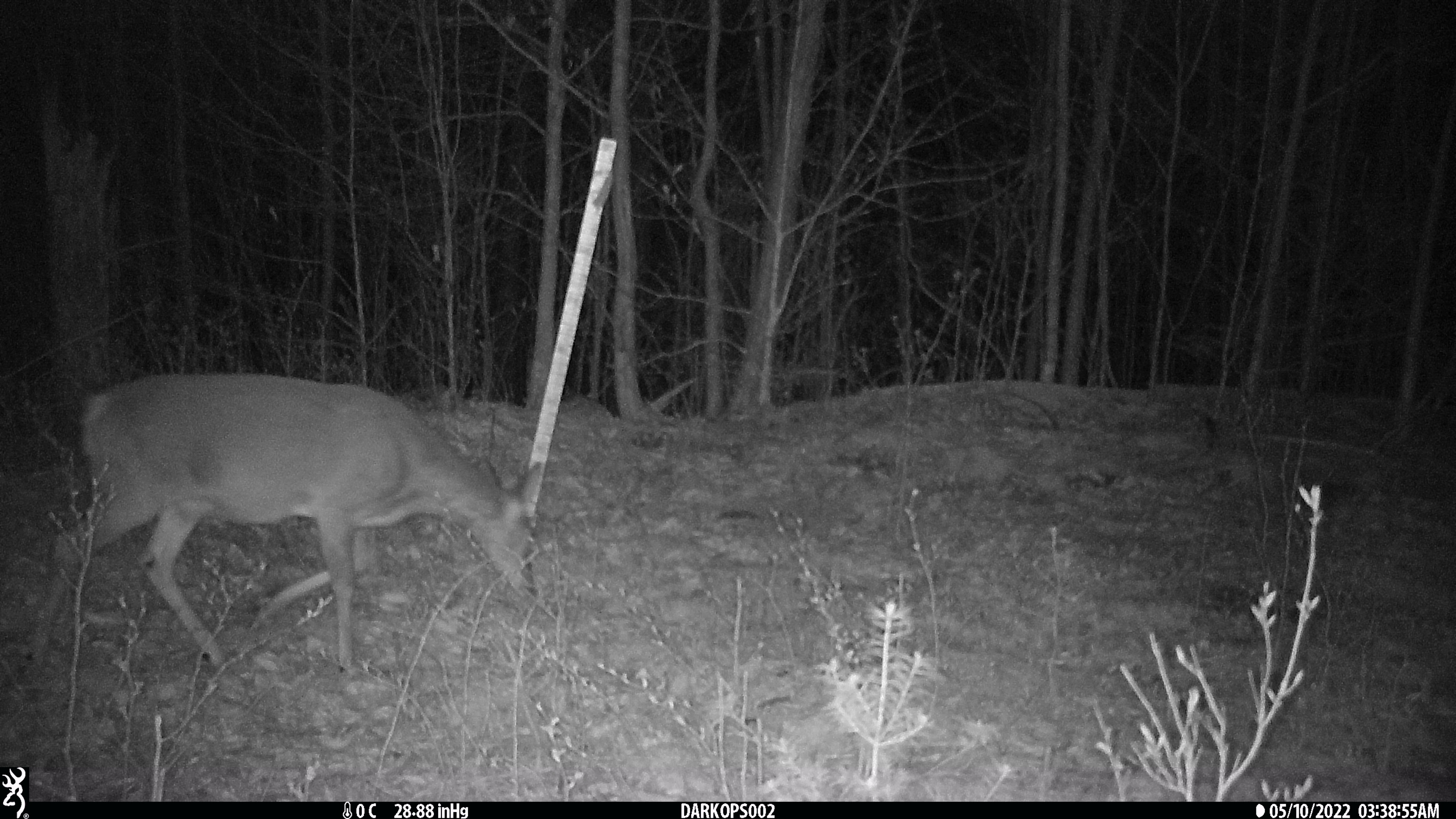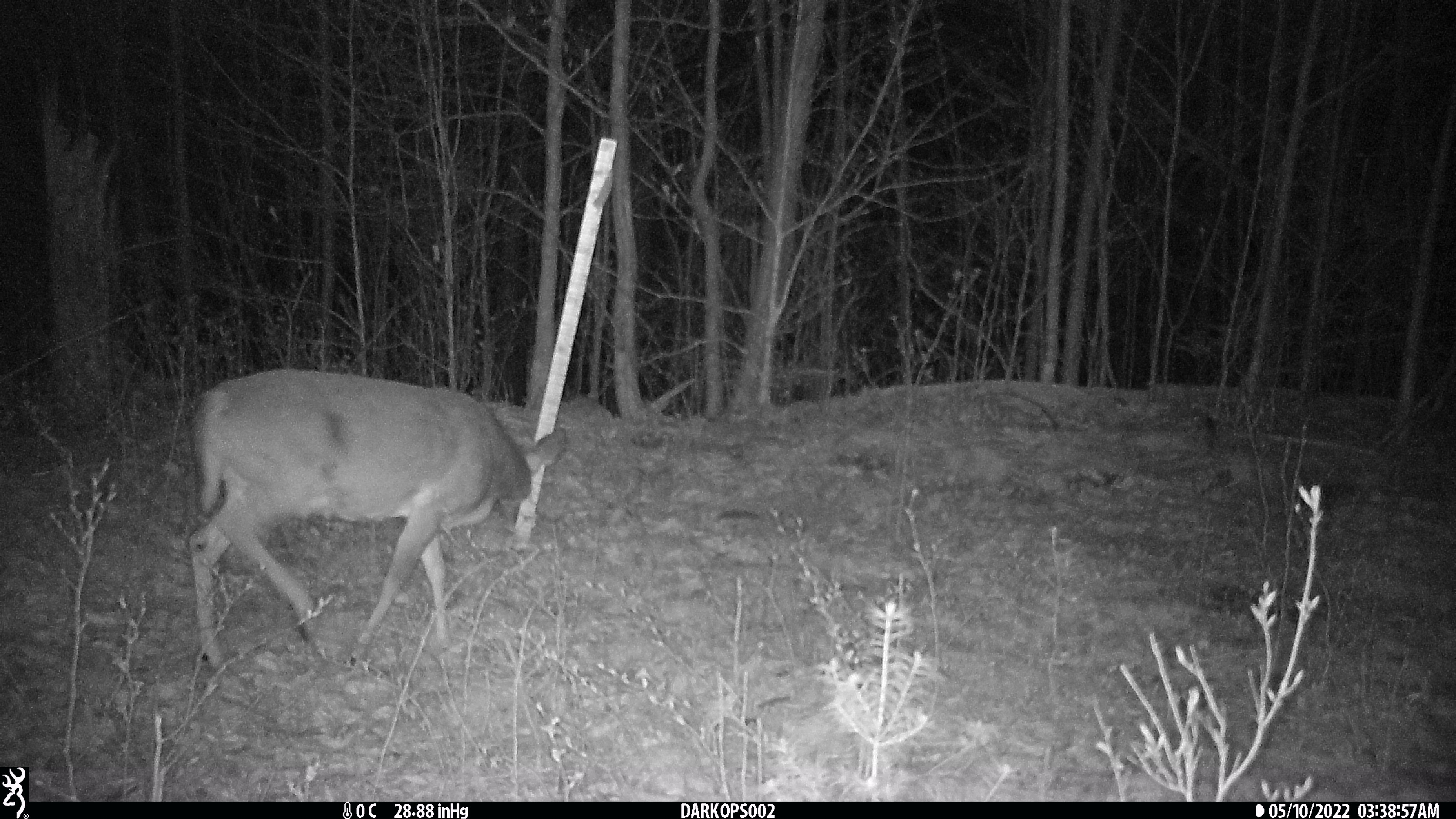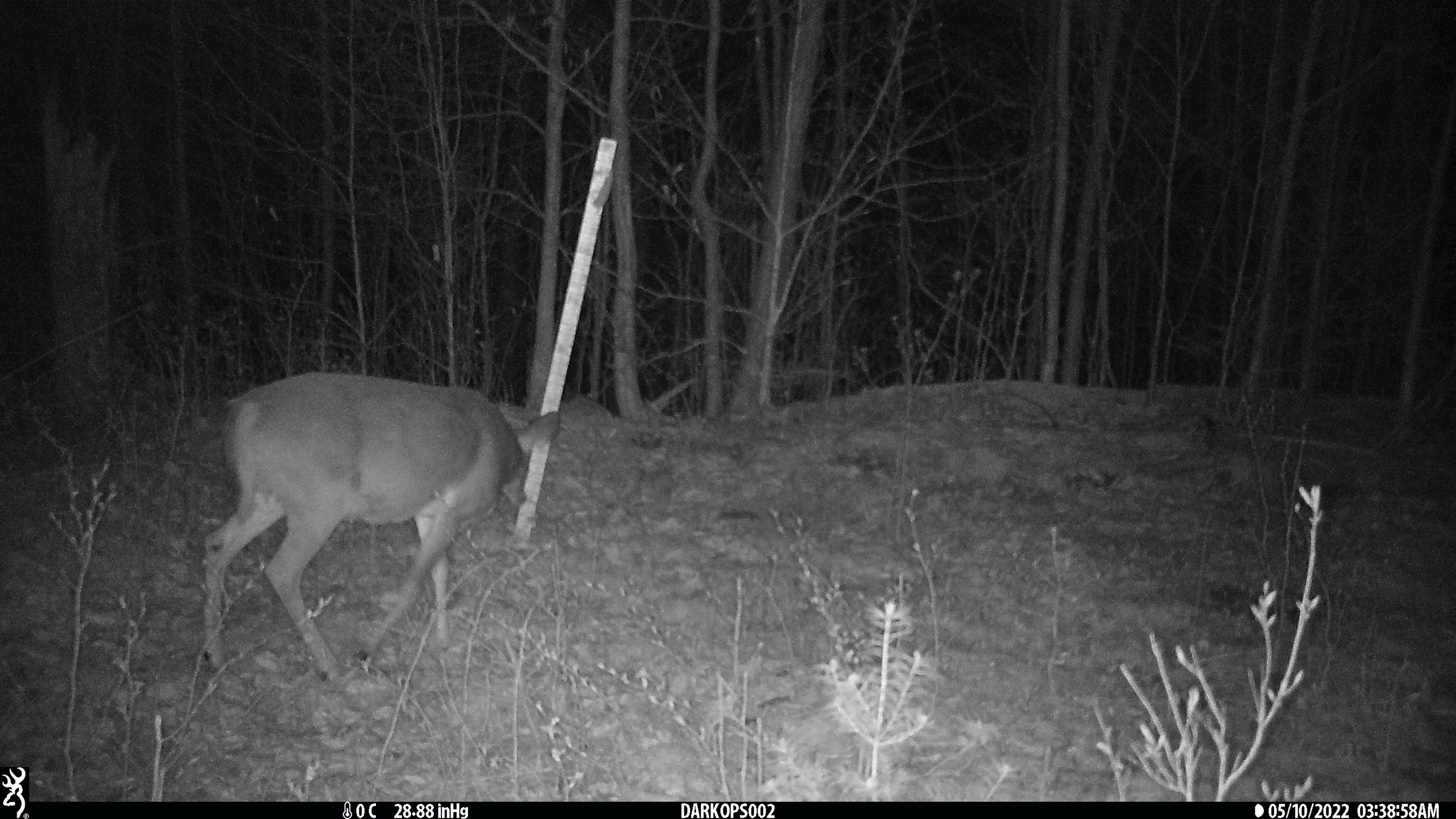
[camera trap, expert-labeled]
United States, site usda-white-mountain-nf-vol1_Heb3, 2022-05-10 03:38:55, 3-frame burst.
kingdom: Animalia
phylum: Chordata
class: Mammalia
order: Artiodactyla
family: Cervidae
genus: Odocoileus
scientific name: Odocoileus virginianus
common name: white-tailed deer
White-tailed deer (Odocoileus virginianus).